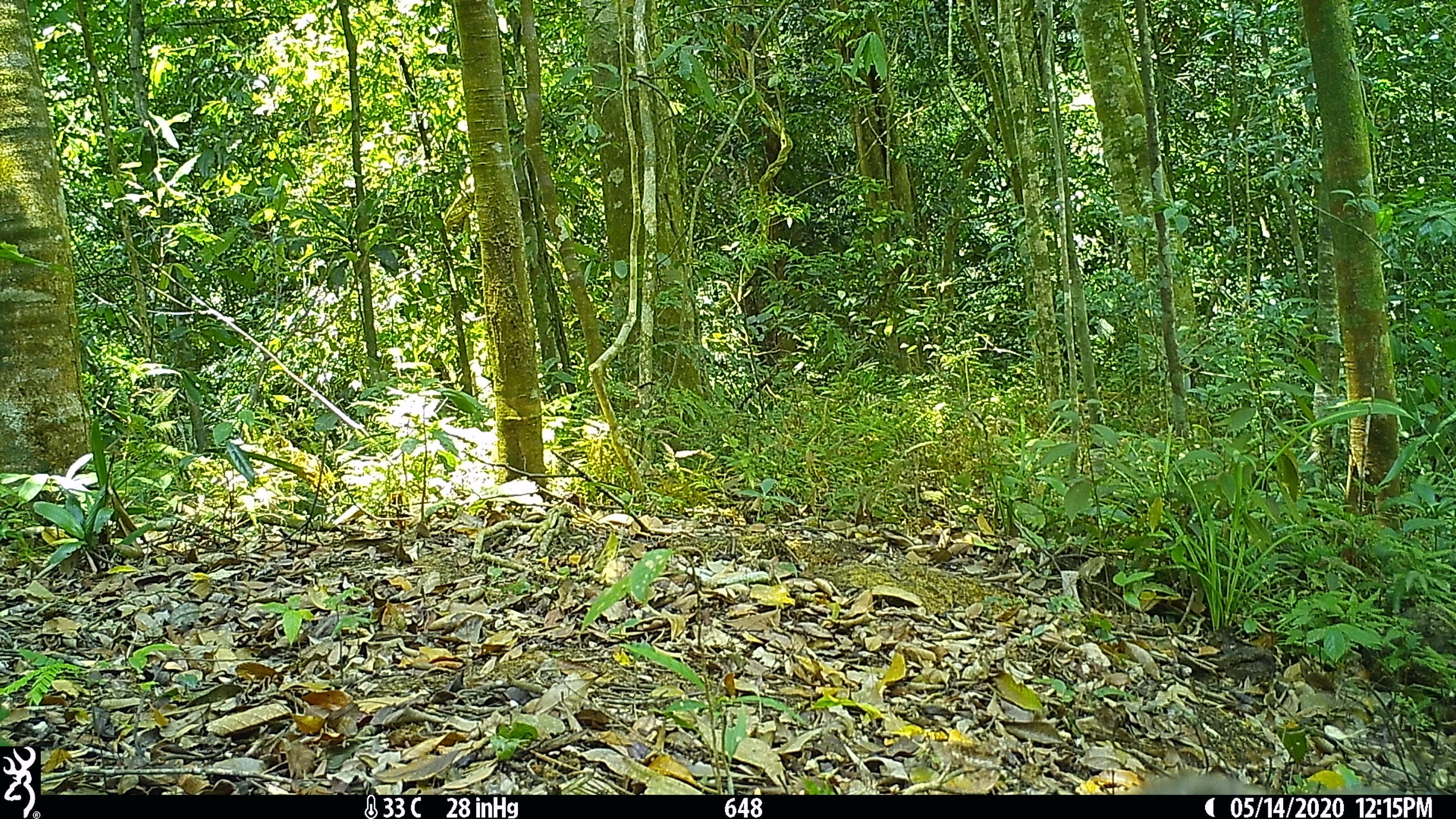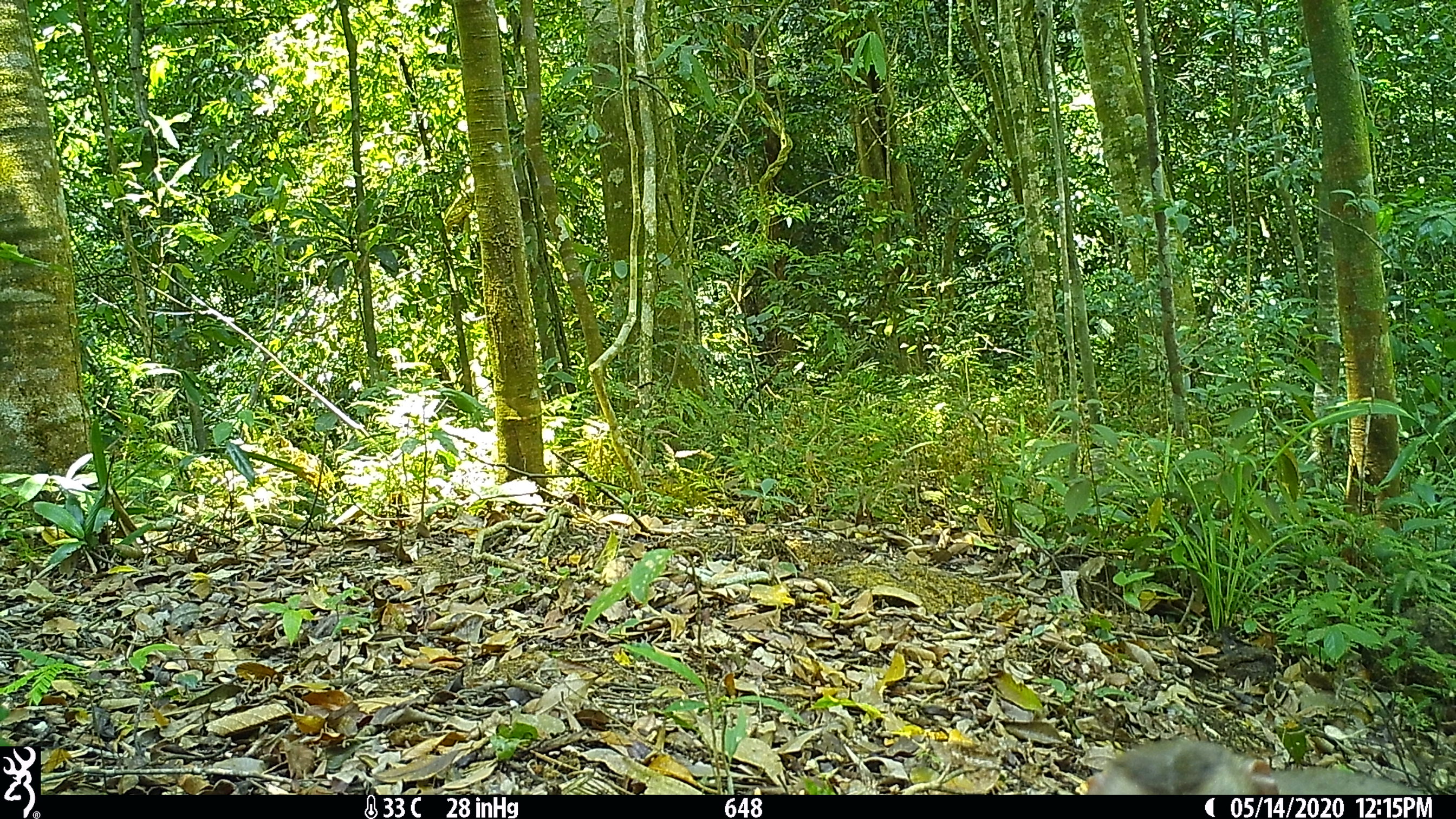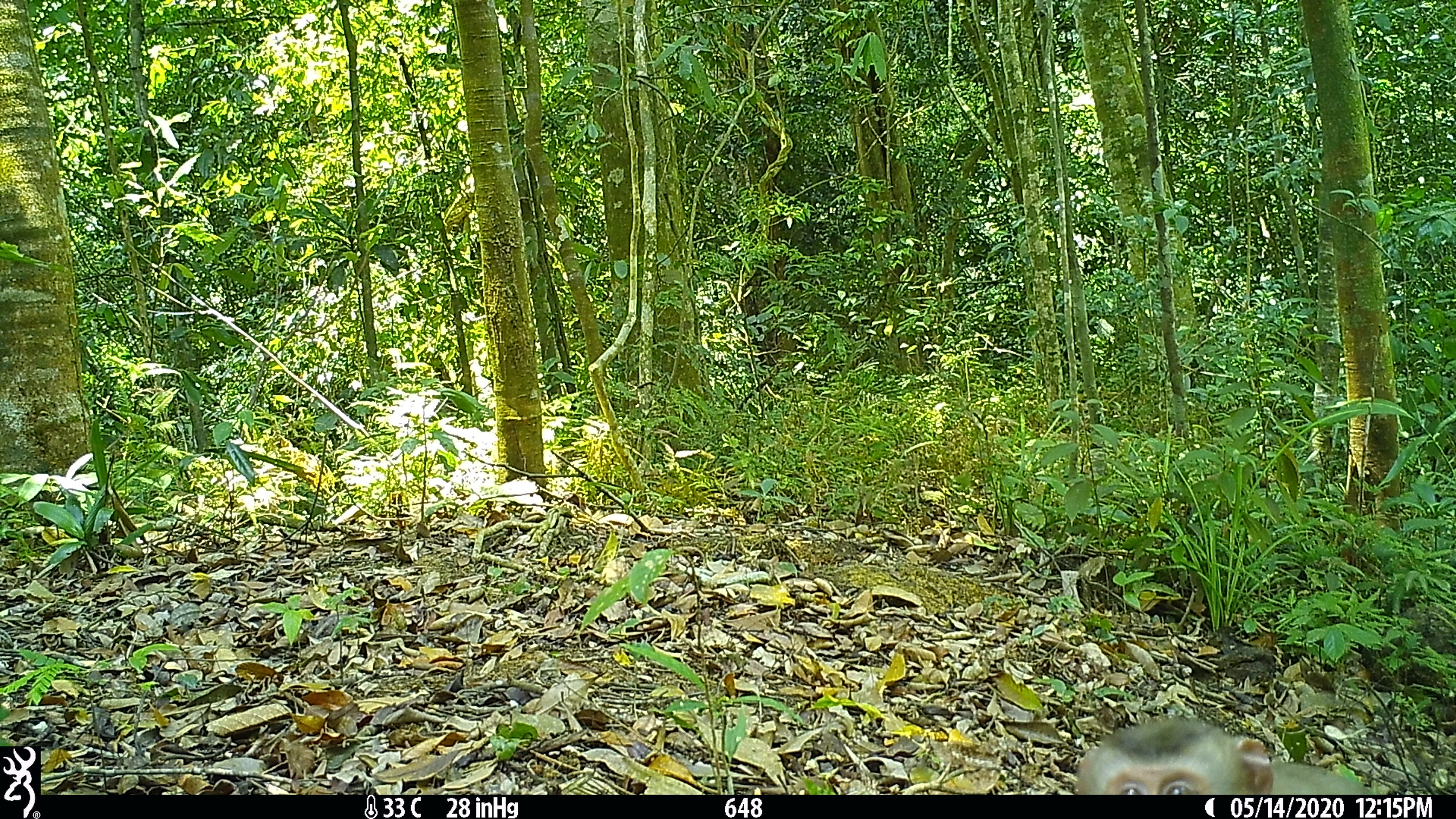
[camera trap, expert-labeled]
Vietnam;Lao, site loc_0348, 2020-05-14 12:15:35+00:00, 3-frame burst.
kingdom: Animalia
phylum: Chordata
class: Mammalia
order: Primates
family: Cercopithecidae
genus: Macaca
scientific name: Macaca nemestrina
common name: pig-tailed macaque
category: pig tailed macaque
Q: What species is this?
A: Pig tailed macaque (pig-tailed macaque) (Macaca nemestrina).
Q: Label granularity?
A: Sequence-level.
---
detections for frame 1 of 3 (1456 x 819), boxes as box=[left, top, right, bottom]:
pig tailed macaque: box=[1127, 768, 1267, 795]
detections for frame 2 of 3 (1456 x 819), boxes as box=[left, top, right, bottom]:
pig tailed macaque: box=[1084, 736, 1412, 794]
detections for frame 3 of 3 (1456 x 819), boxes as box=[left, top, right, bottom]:
pig tailed macaque: box=[1074, 716, 1370, 795]